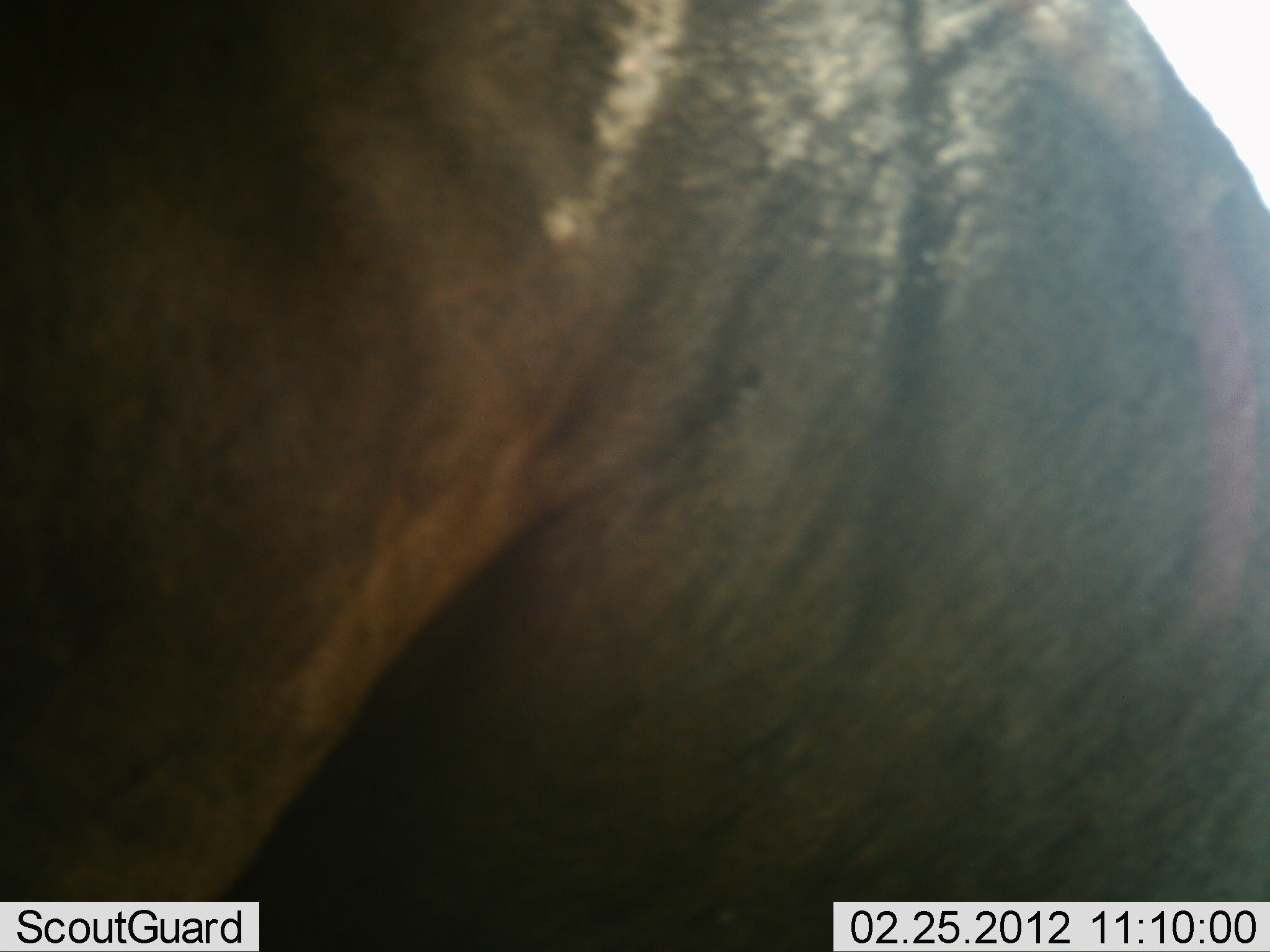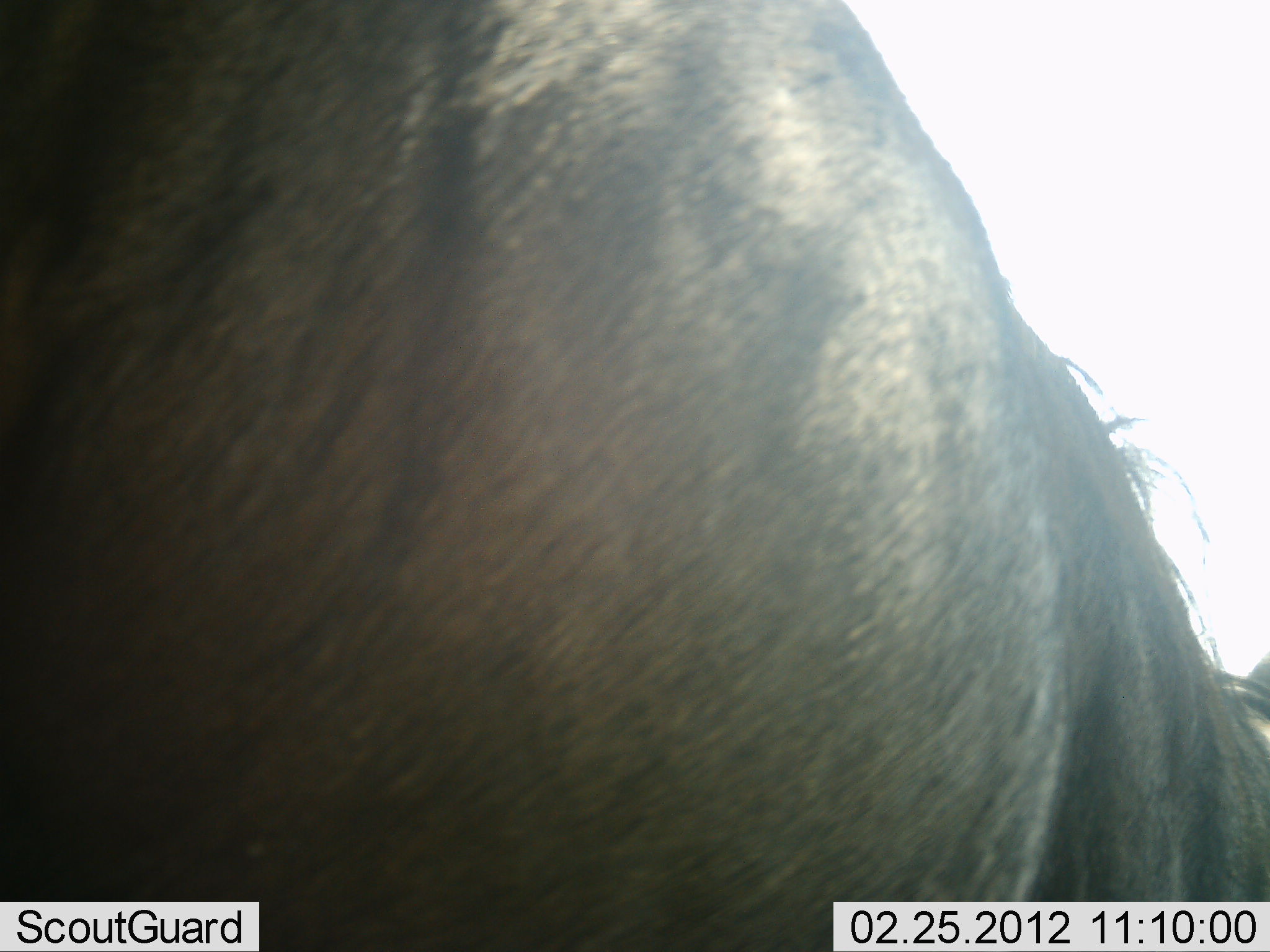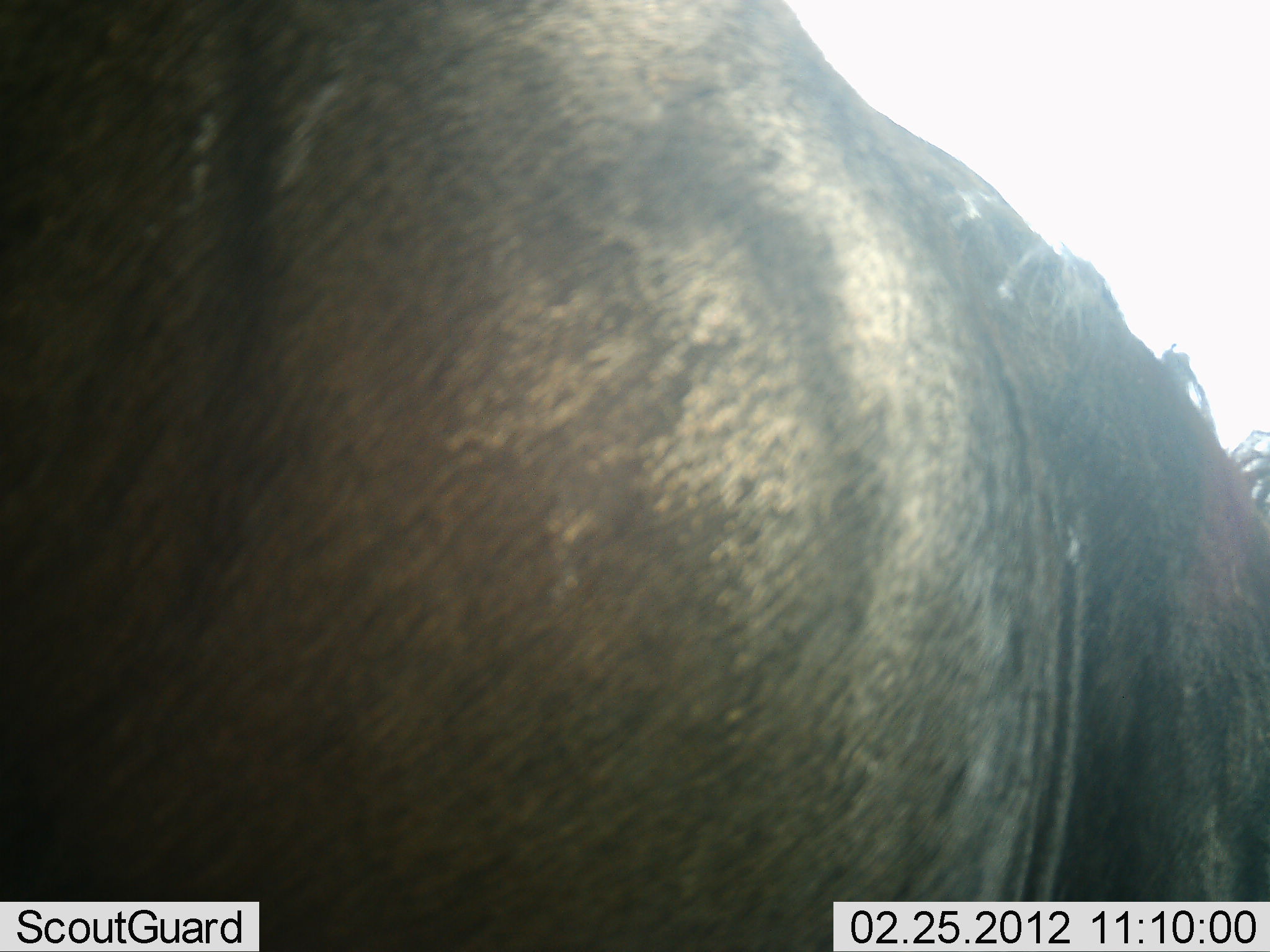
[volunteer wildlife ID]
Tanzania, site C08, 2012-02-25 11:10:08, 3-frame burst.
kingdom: Animalia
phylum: Chordata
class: Mammalia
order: Artiodactyla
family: Bovidae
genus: Connochaetes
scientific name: Connochaetes taurinus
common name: blue wildebeest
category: wildebeest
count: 1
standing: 80%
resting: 0%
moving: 16%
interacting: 0%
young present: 0%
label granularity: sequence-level